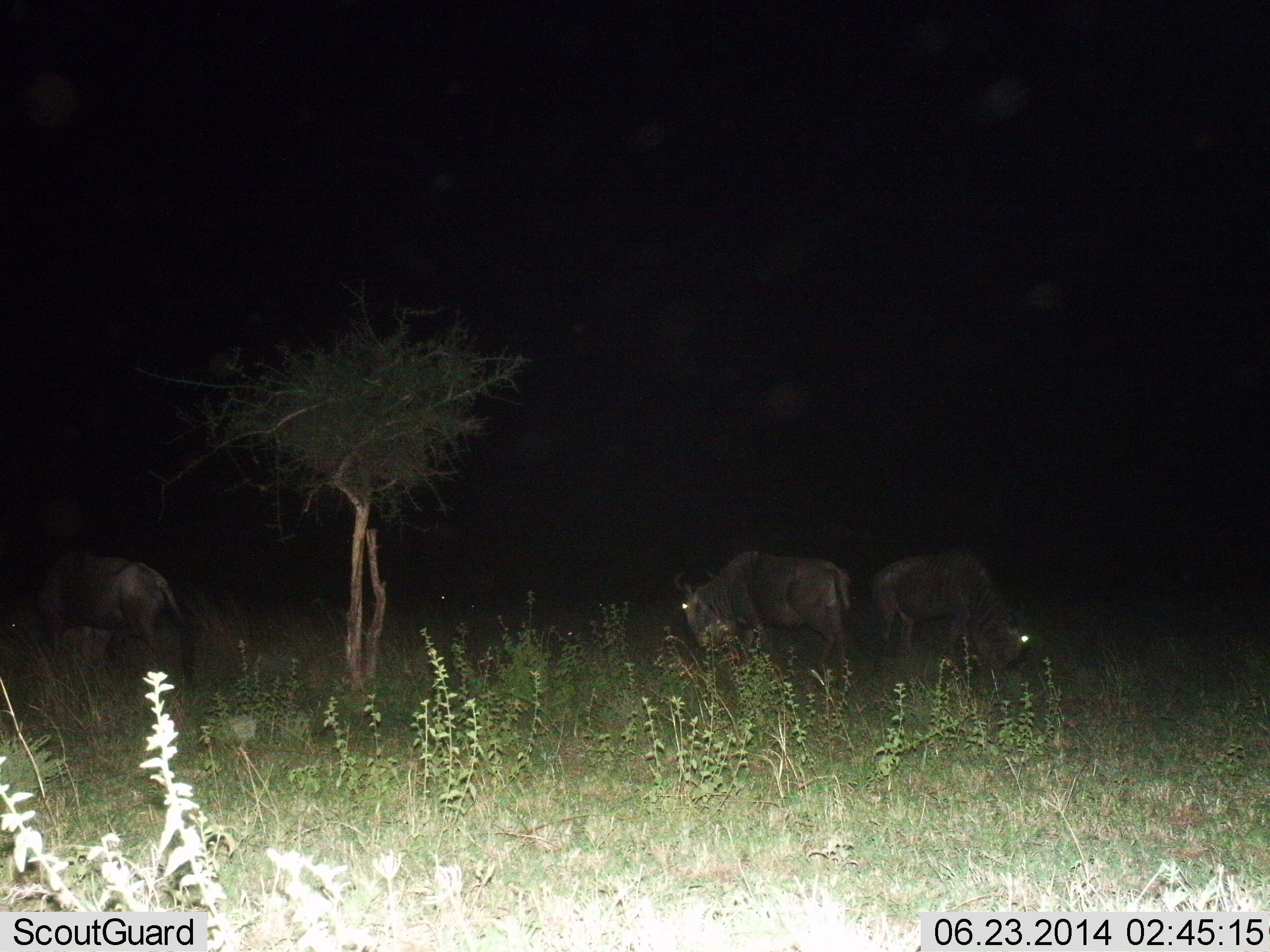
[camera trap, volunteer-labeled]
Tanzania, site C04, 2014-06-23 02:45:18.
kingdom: Animalia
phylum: Chordata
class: Mammalia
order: Artiodactyla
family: Bovidae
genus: Connochaetes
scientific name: Connochaetes taurinus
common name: blue wildebeest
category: wildebeest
Wildebeest (blue wildebeest) (Connochaetes taurinus), count 3. Behavior (volunteer vote fractions): standing 40%, resting 0%, moving 10%, interacting 0%. Young present (vote fraction): 0%. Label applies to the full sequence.